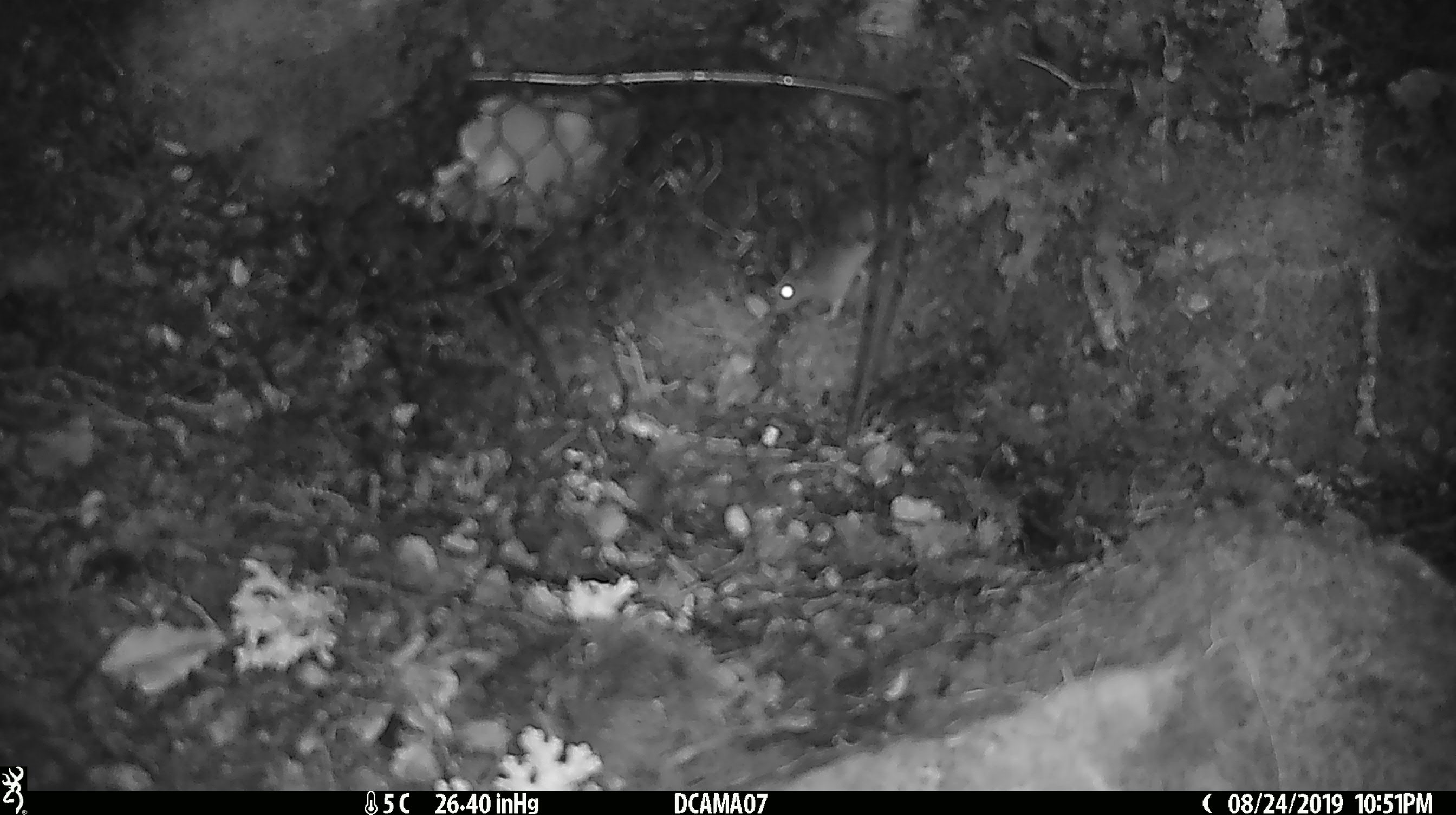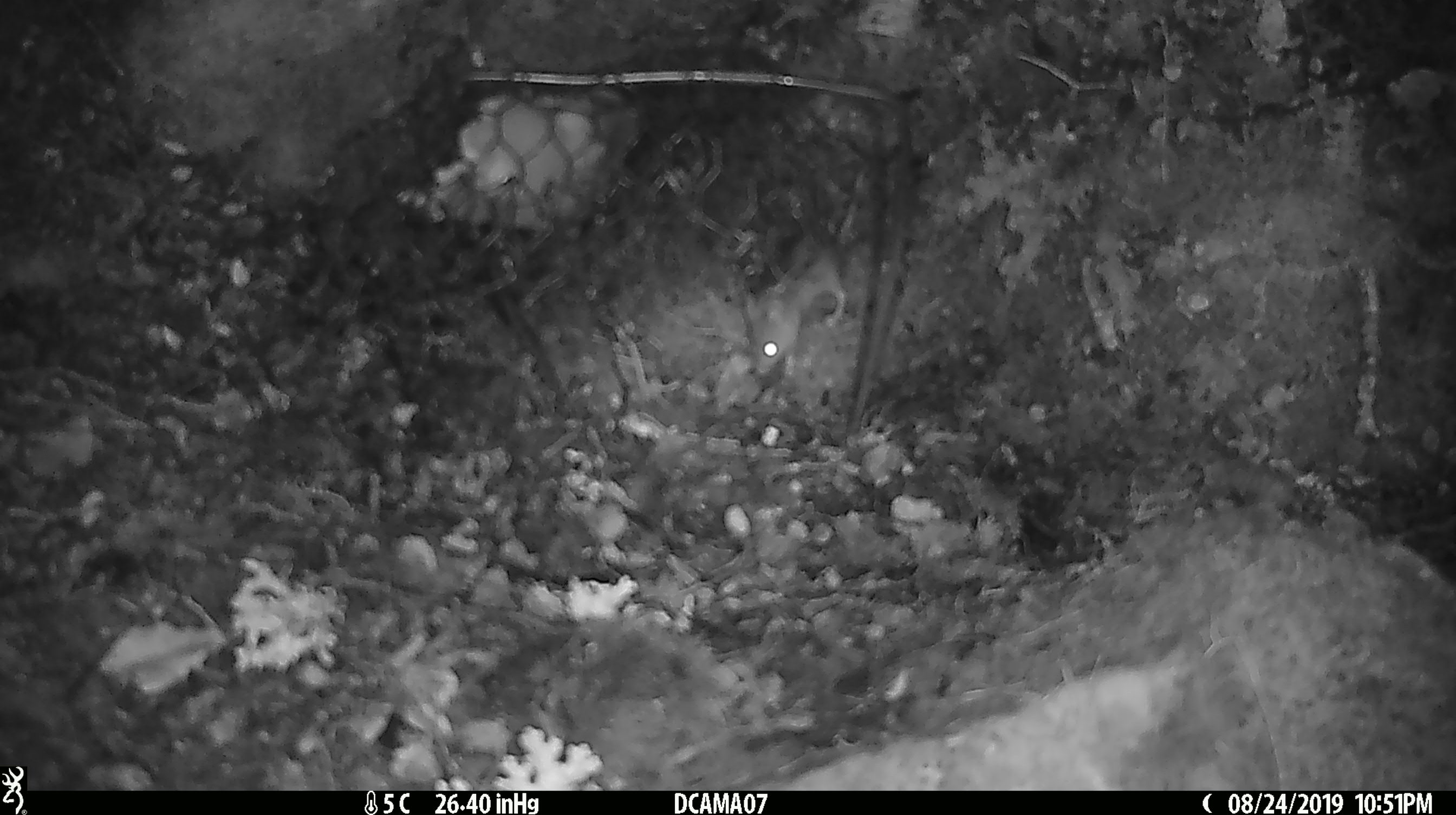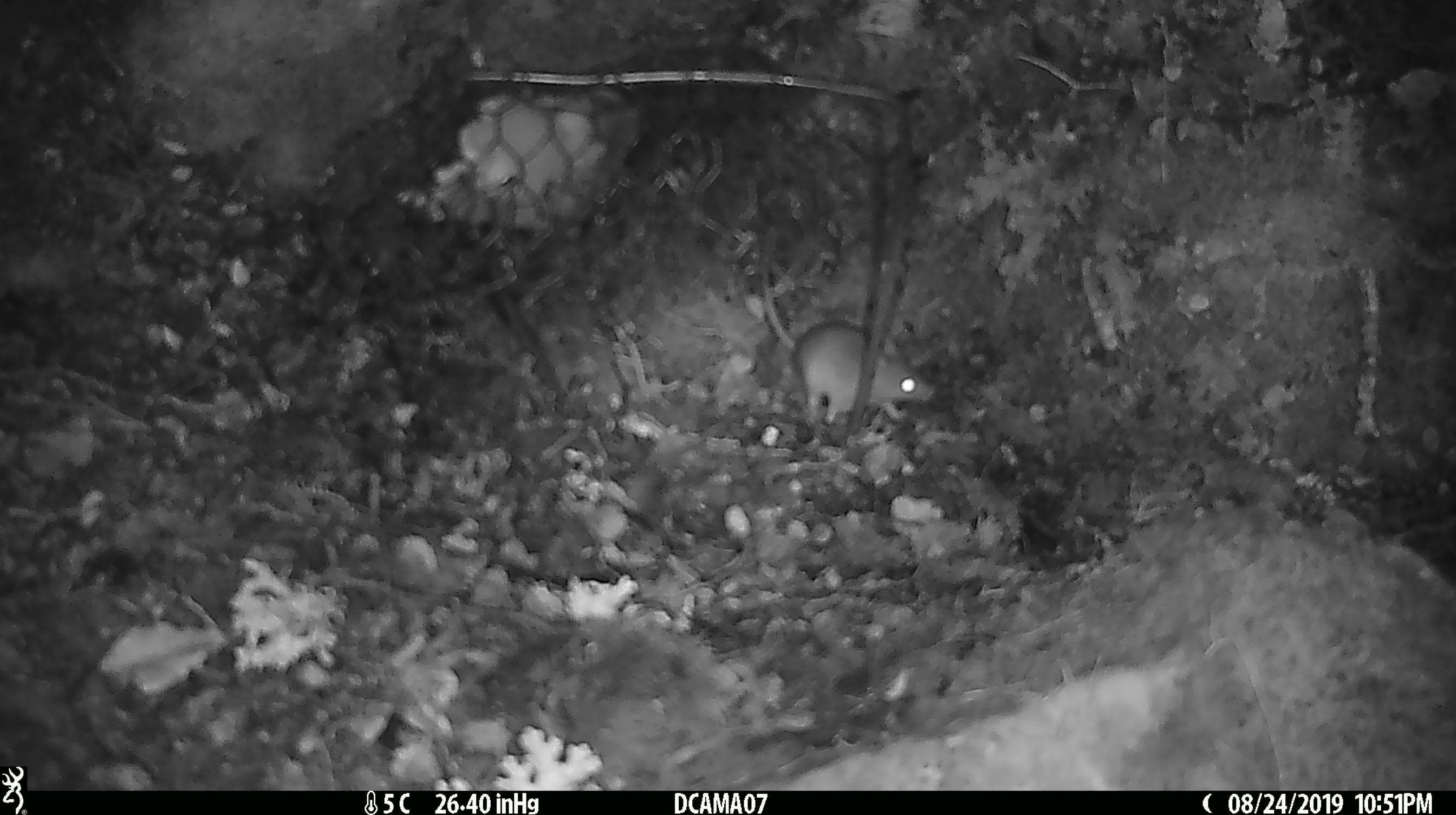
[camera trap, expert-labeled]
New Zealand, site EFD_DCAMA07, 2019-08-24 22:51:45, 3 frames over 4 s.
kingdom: Animalia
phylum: Chordata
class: Mammalia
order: Rodentia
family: Muridae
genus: Mus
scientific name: Mus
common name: mouse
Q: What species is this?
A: Mouse (Mus).